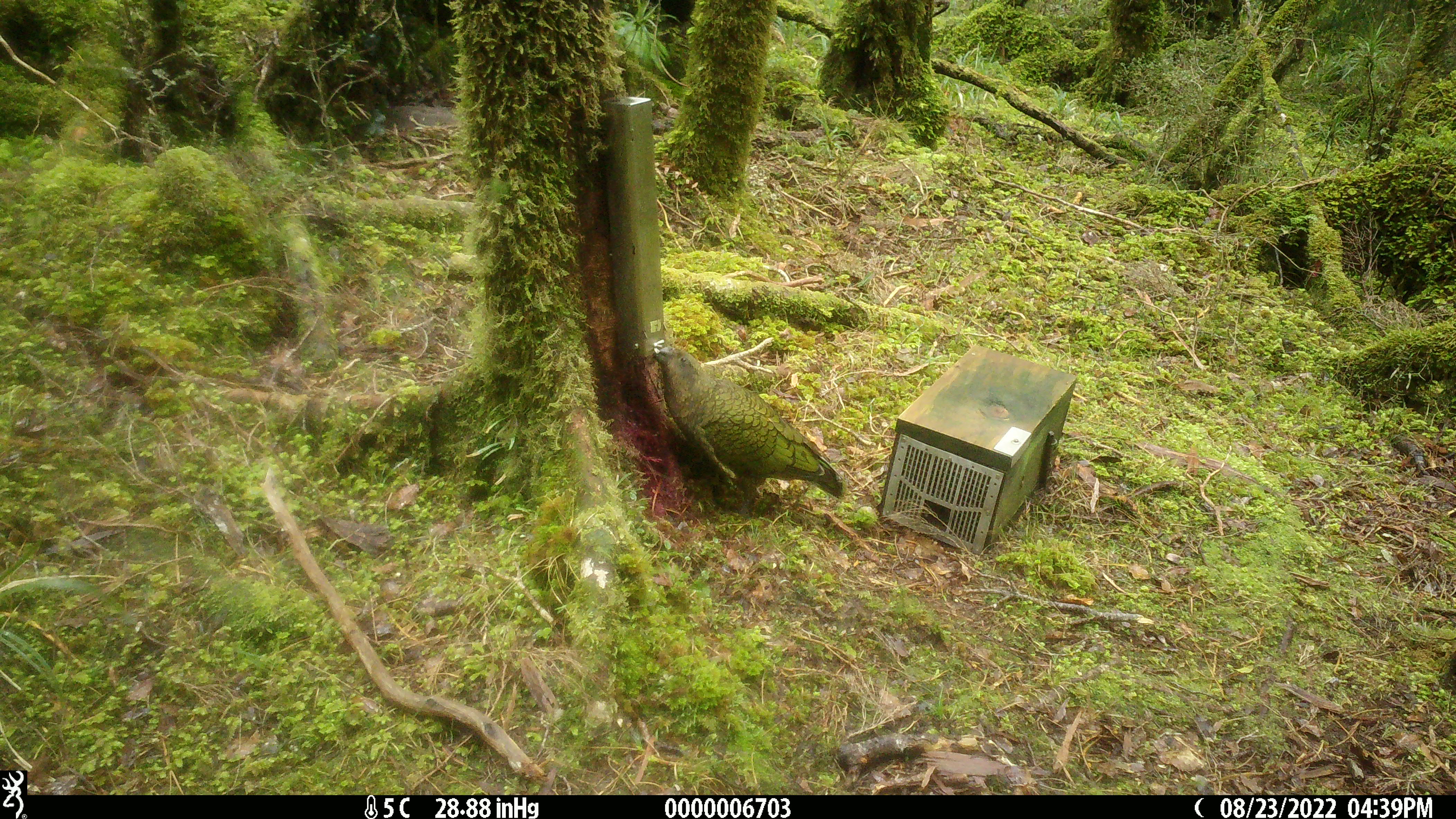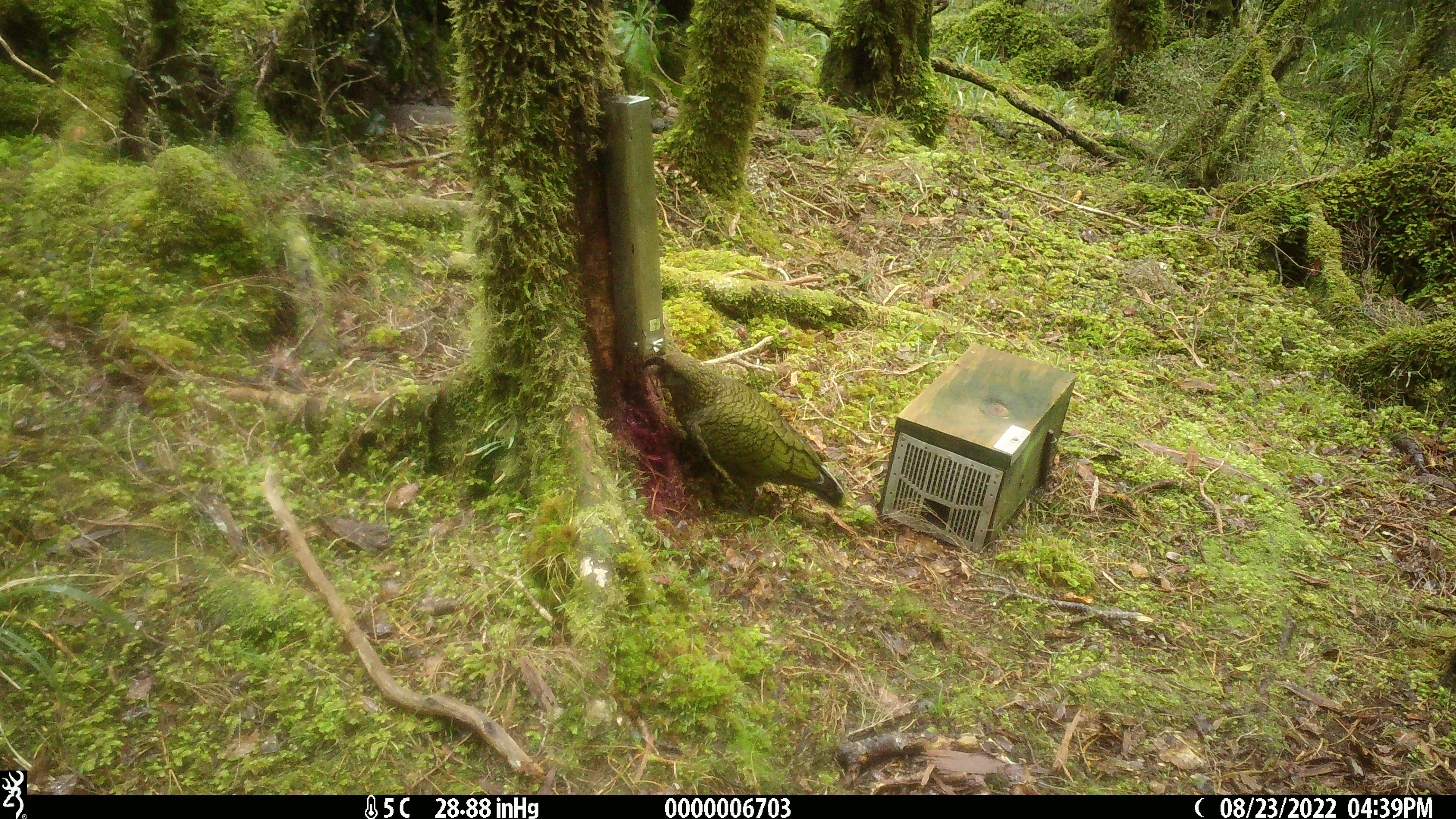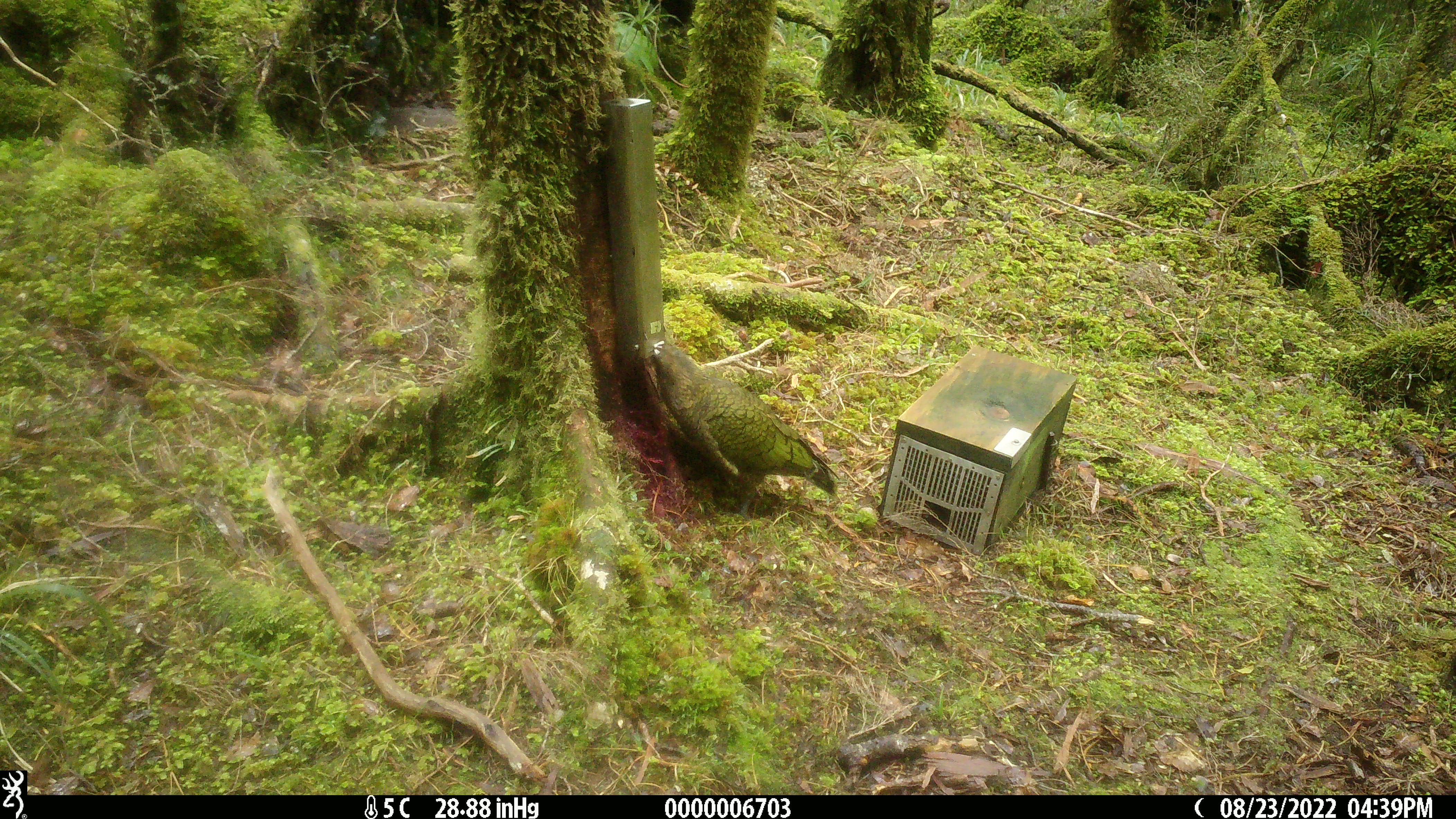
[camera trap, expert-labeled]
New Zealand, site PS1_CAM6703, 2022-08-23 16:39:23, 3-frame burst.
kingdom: Animalia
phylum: Chordata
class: Aves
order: Psittaciformes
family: Strigopidae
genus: Nestor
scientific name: Nestor notabilis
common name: kea